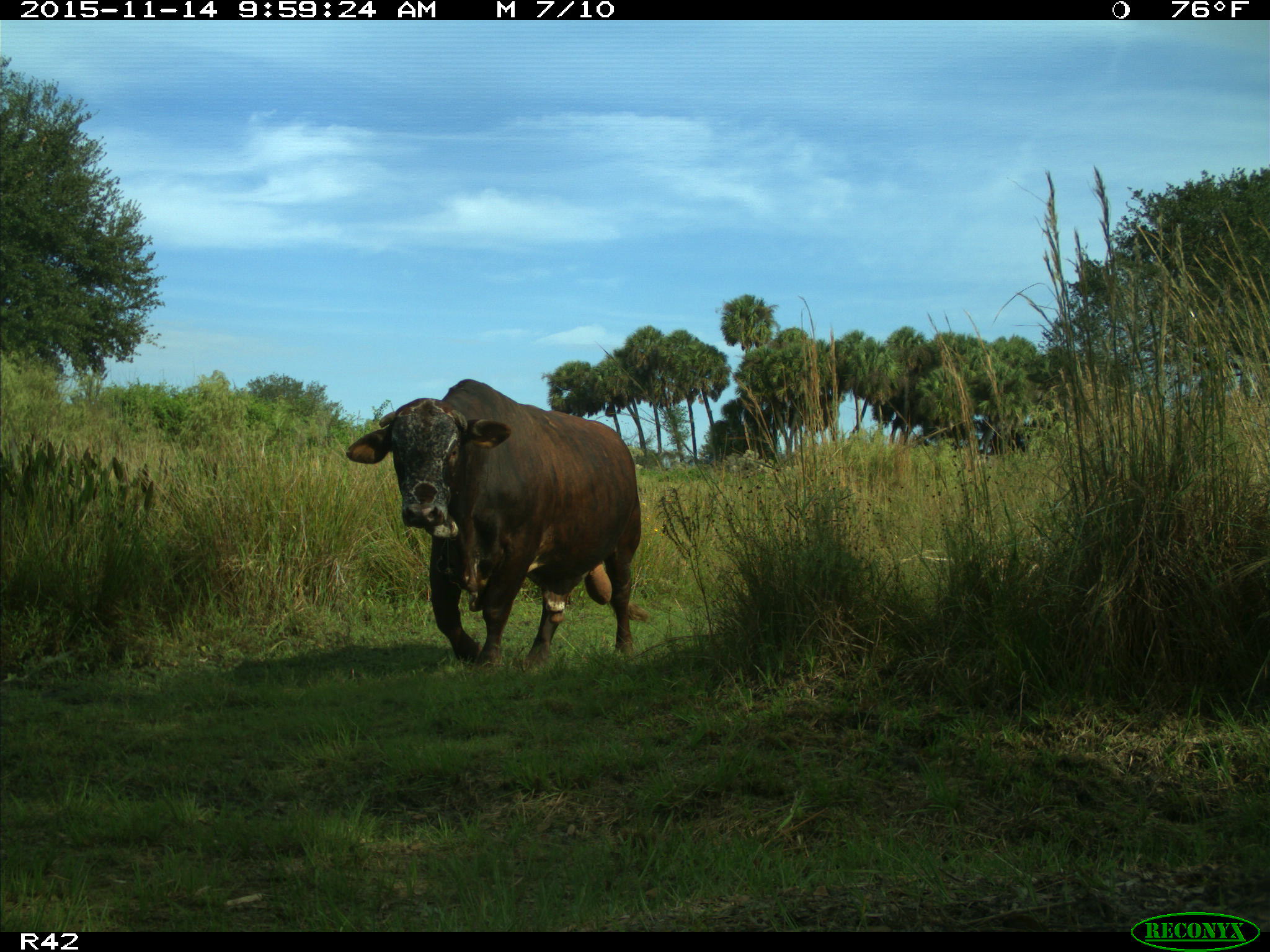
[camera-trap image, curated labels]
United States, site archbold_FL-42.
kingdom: Animalia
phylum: Chordata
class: Mammalia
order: Artiodactyla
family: Bovidae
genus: Bos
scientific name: Bos taurus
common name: domestic cow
Bos taurus (domestic cow).